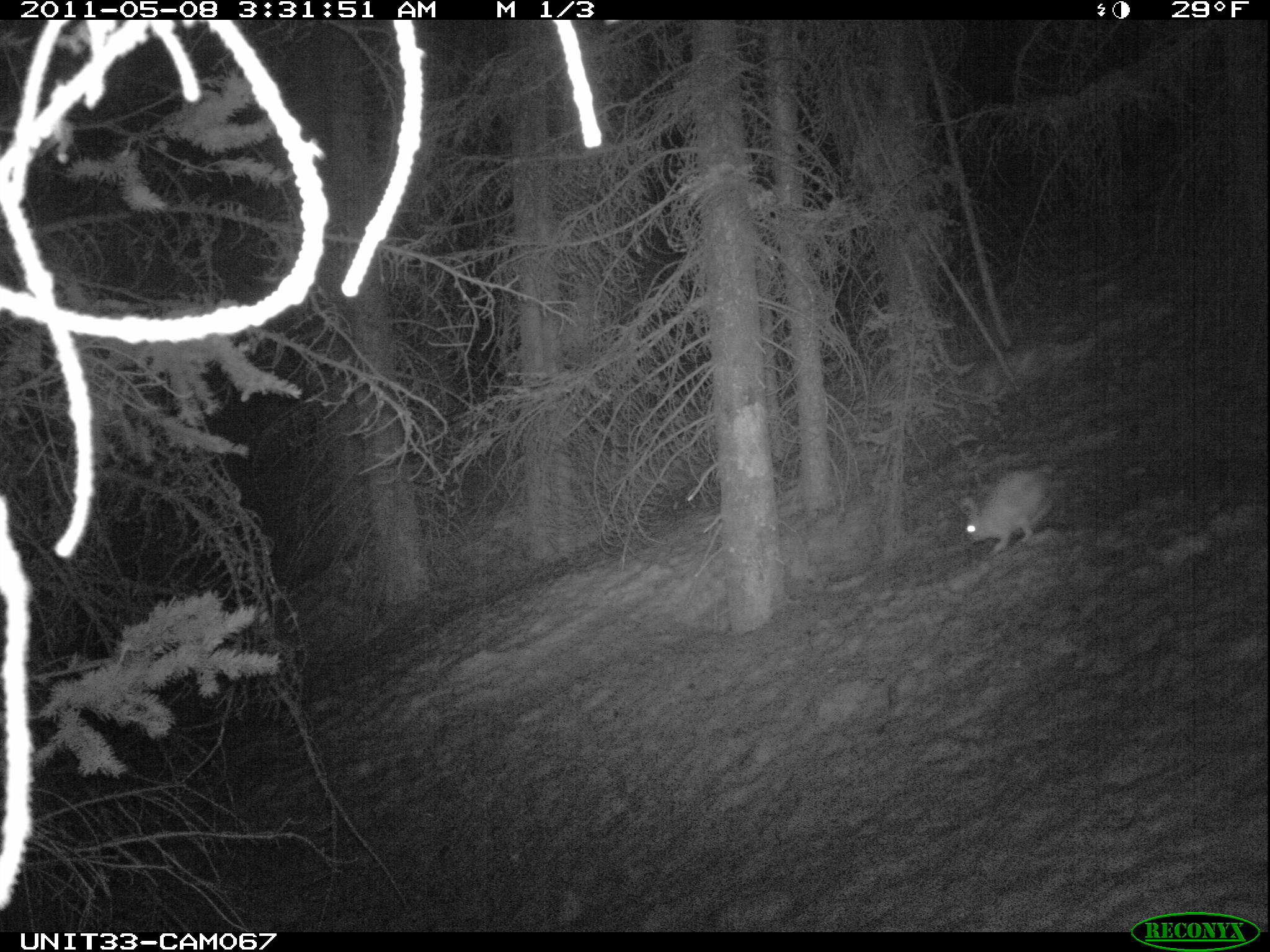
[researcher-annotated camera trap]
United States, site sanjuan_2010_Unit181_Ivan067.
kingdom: Animalia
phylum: Chordata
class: Mammalia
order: Lagomorpha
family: Leporidae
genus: Lepus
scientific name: Lepus americanus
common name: snowshoe hare